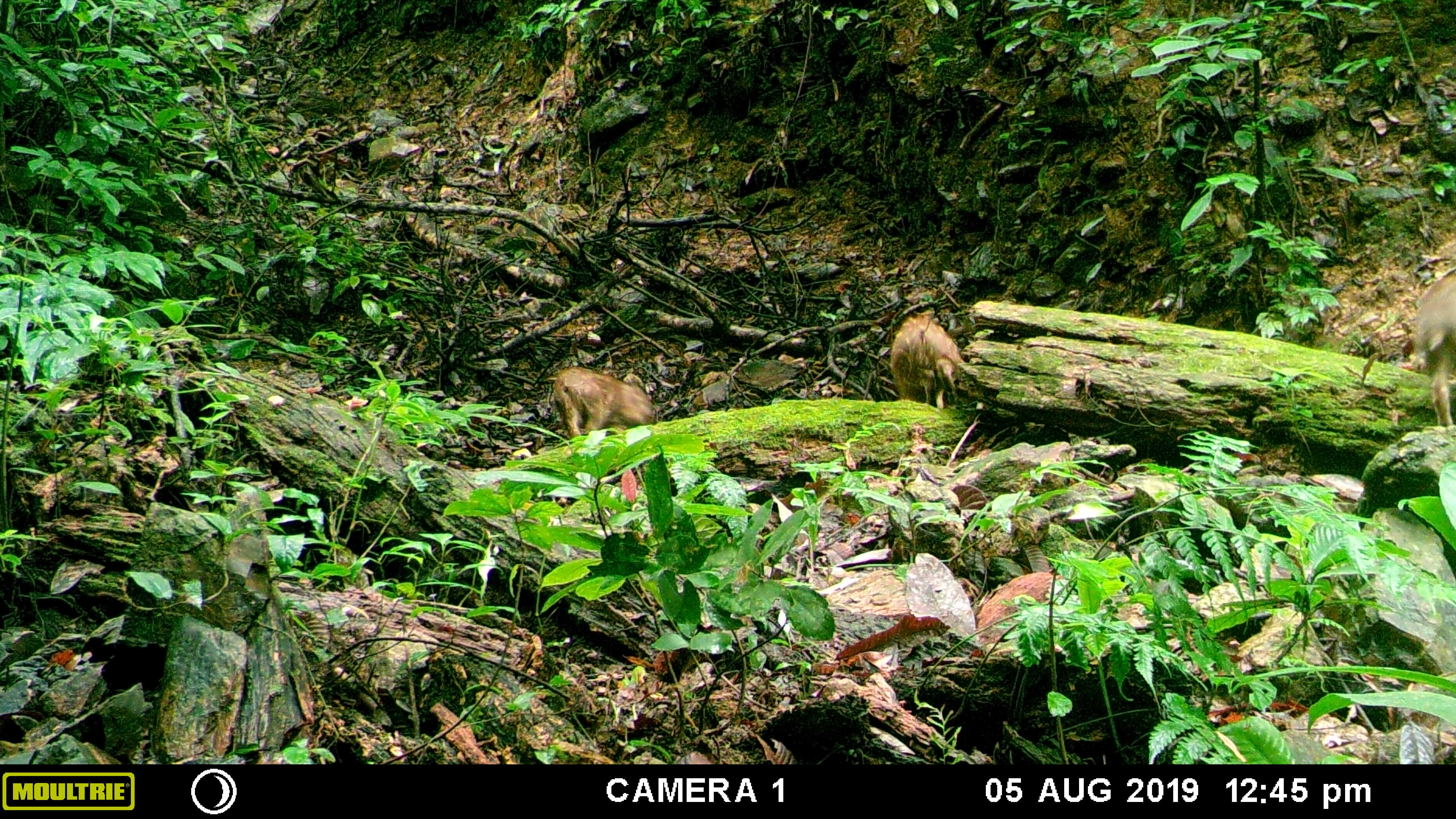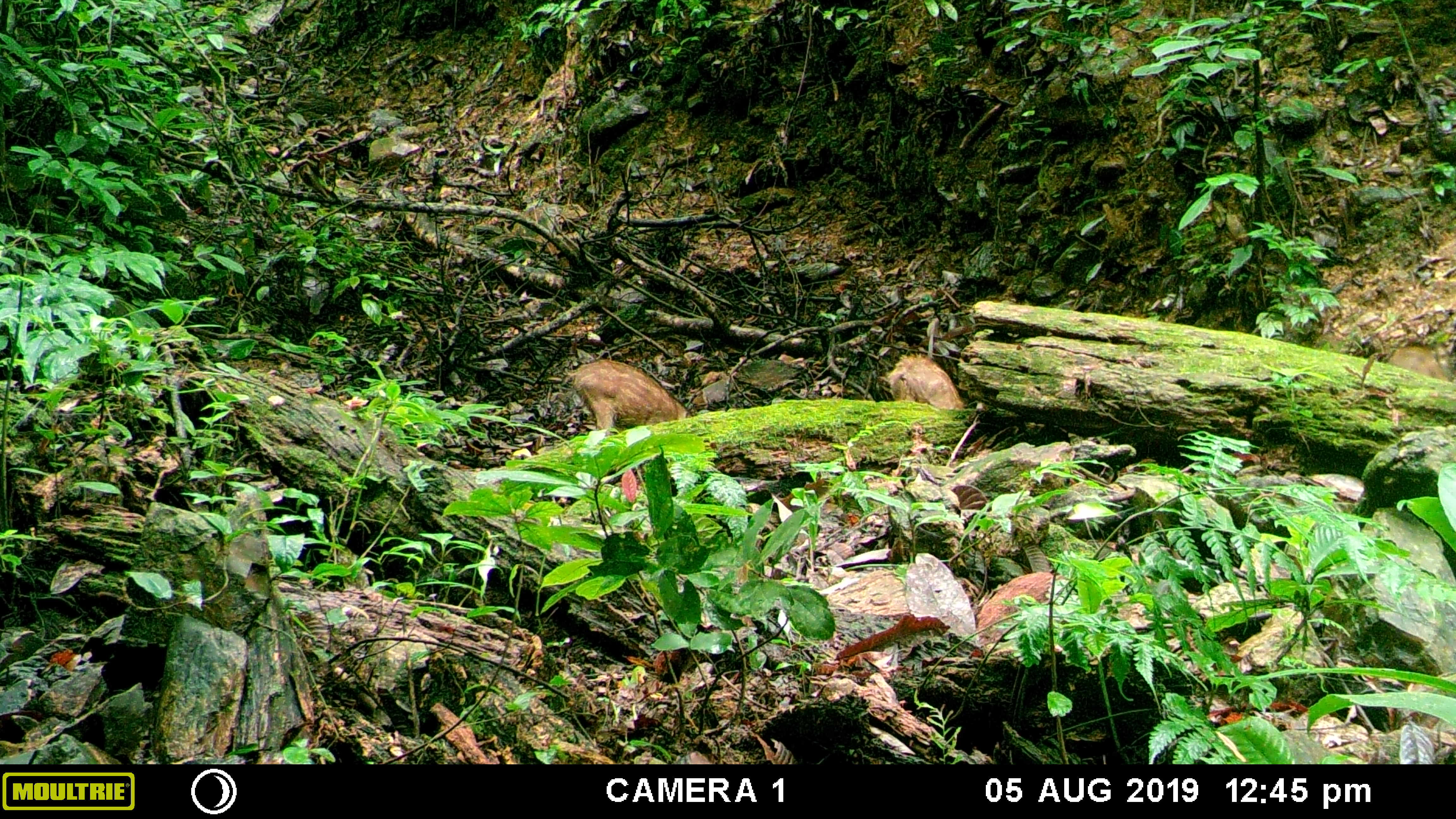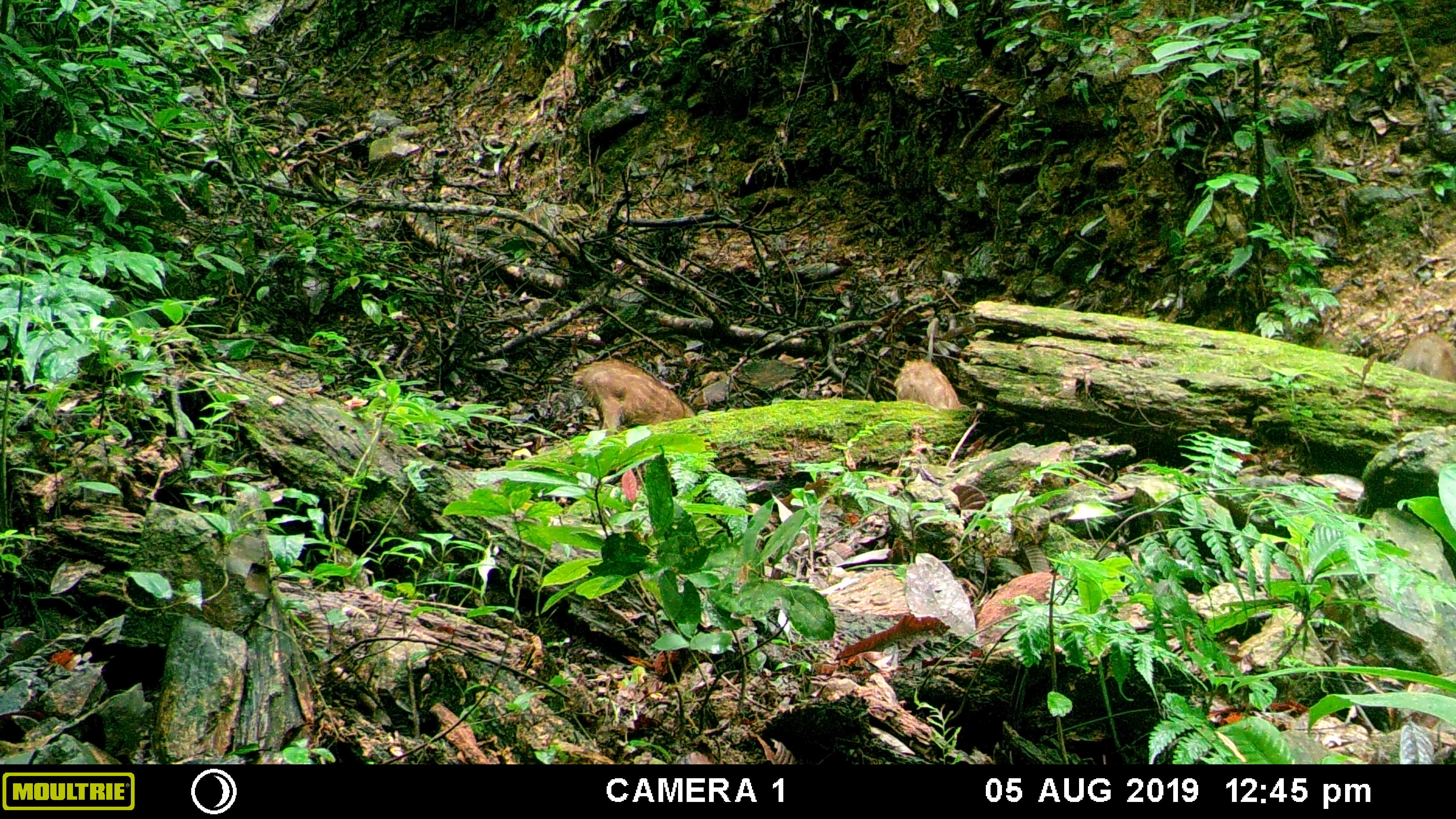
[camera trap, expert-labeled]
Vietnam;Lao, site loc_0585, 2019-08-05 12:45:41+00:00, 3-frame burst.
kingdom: Animalia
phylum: Chordata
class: Mammalia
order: Artiodactyla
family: Suidae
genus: Sus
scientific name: Sus scrofa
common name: eurasian wild pig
Eurasian wild pig (Sus scrofa). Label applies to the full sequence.